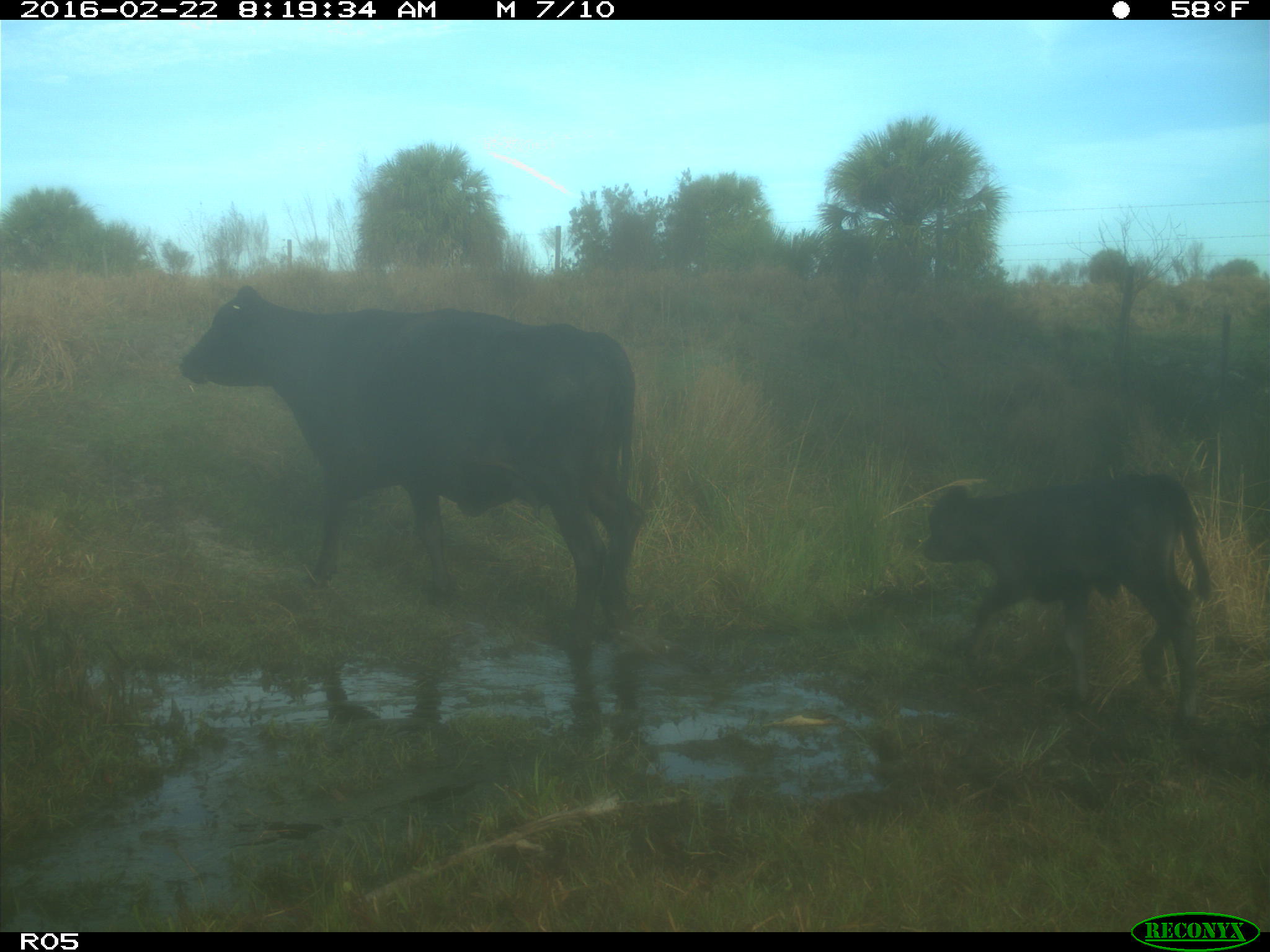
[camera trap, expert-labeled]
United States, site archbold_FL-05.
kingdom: Animalia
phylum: Chordata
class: Mammalia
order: Artiodactyla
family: Bovidae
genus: Bos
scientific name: Bos taurus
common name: domestic cow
Bos taurus (domestic cow).